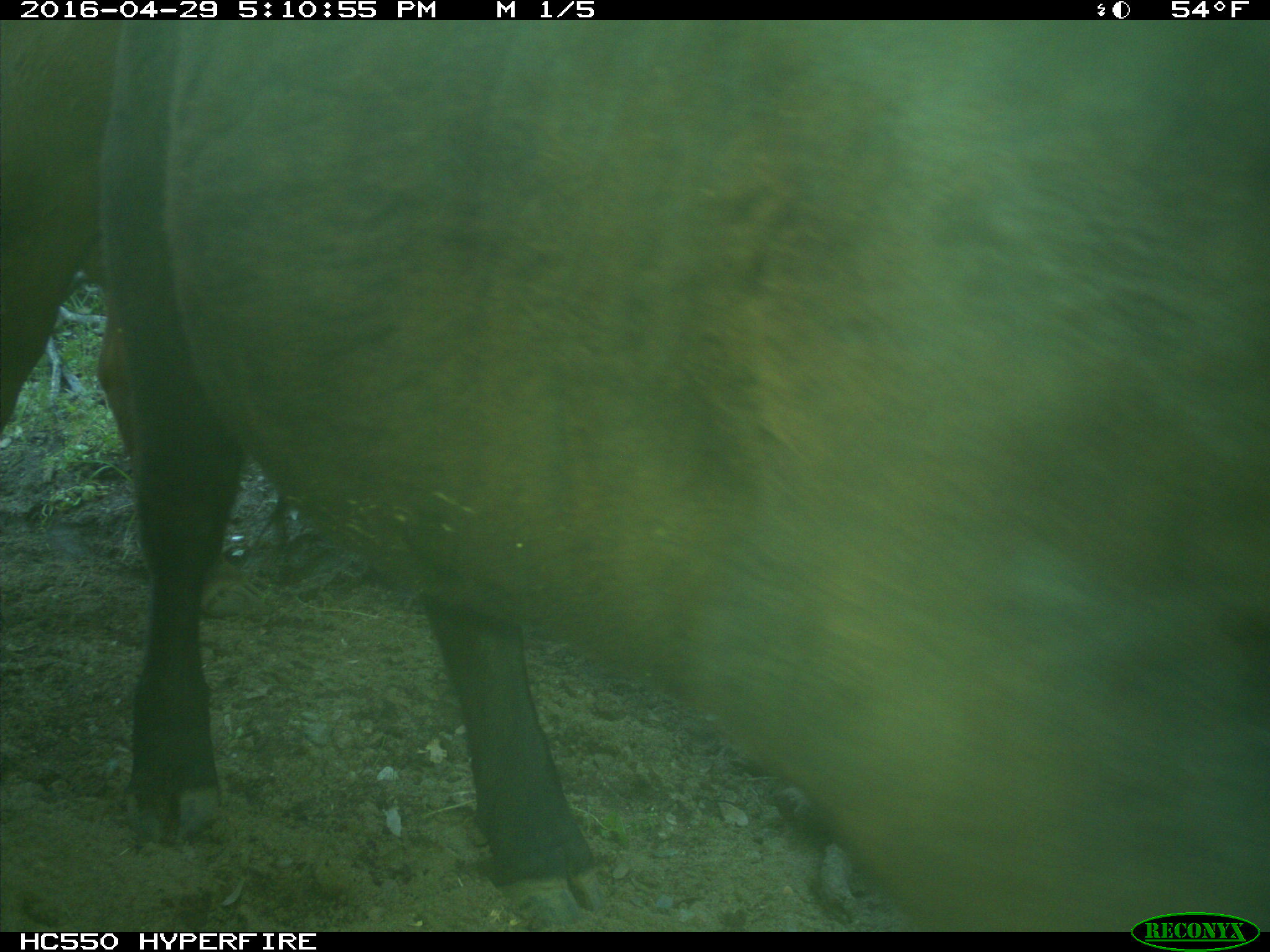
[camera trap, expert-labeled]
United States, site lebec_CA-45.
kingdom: Animalia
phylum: Chordata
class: Mammalia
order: Artiodactyla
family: Bovidae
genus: Bos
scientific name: Bos taurus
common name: domestic cow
Bos taurus (domestic cow).